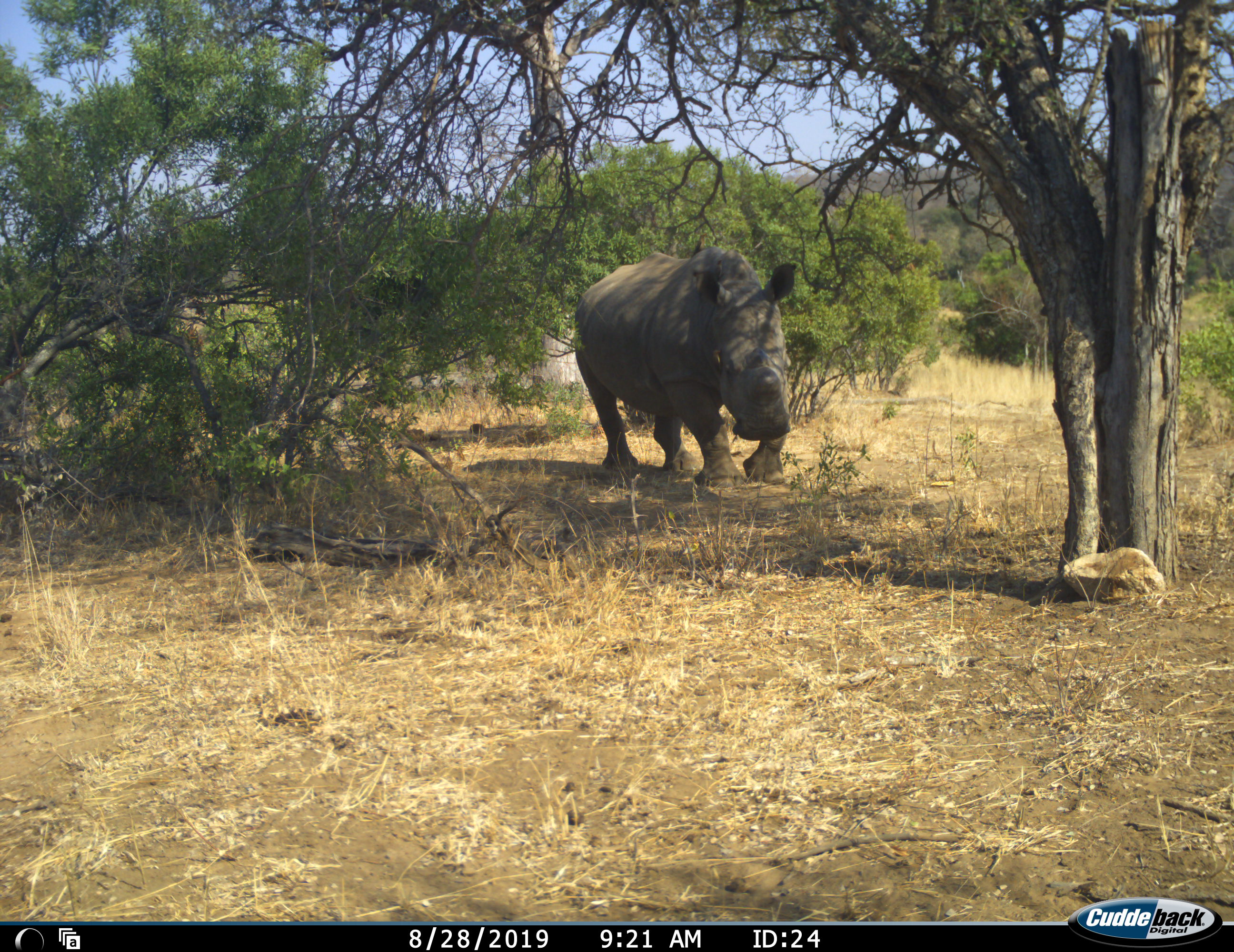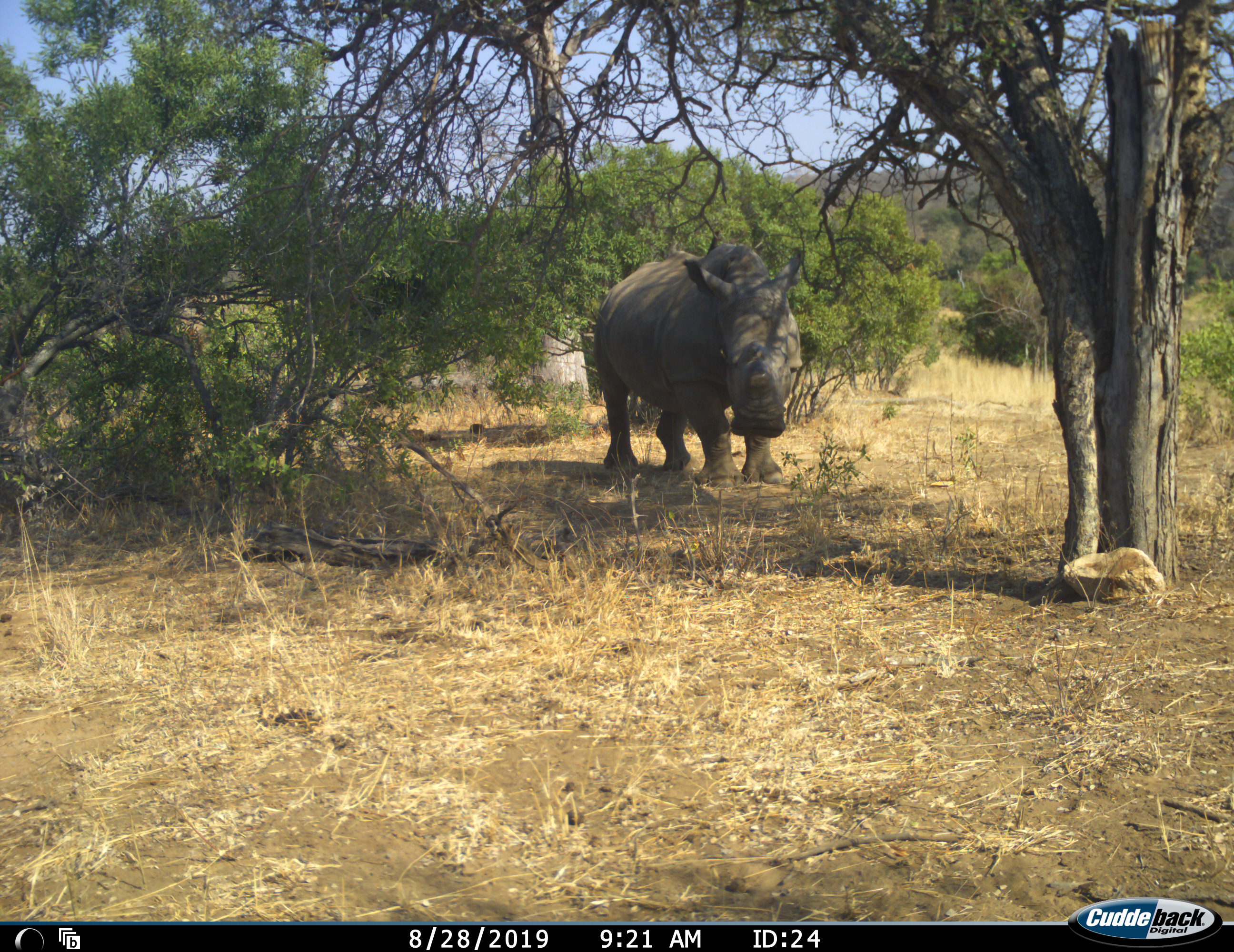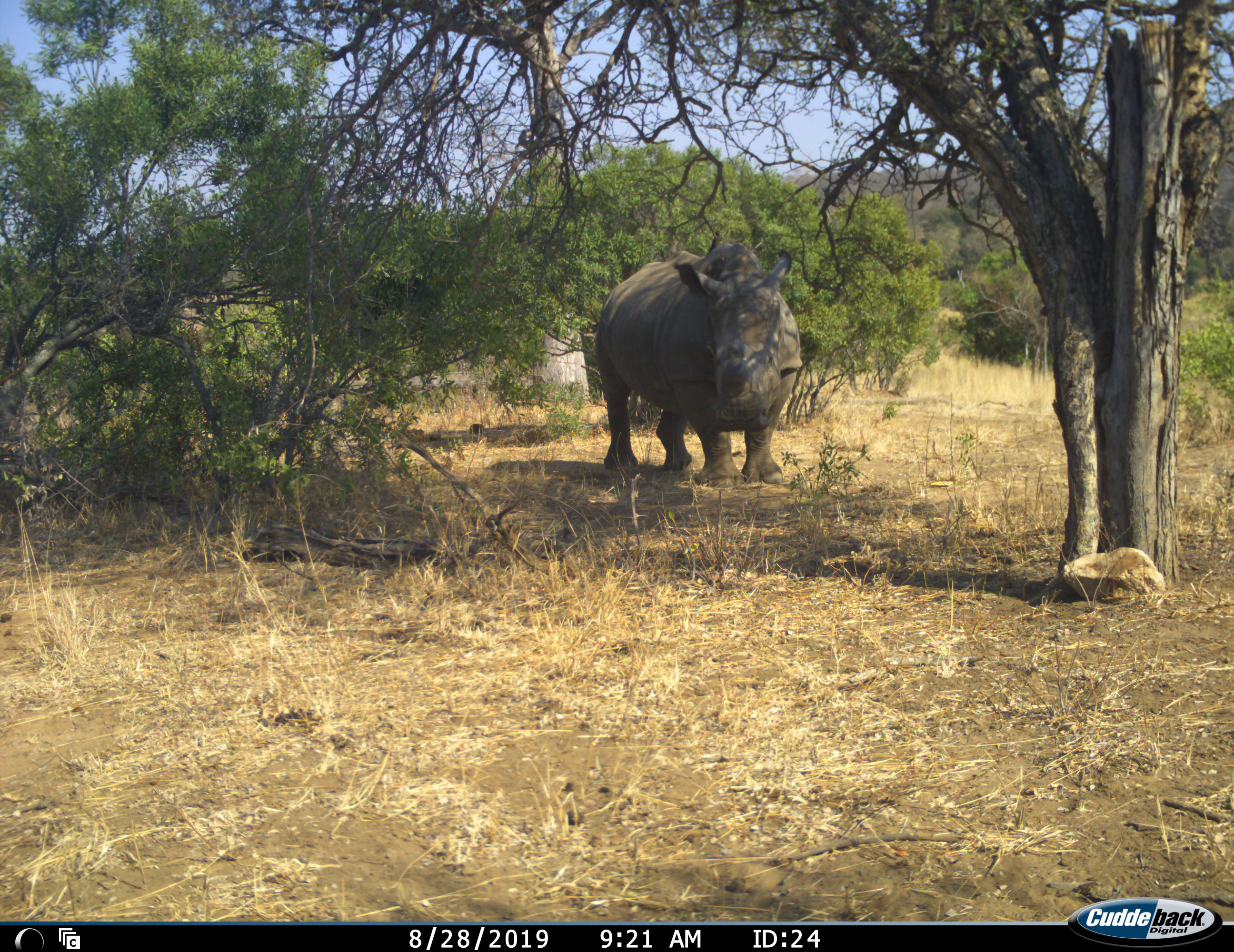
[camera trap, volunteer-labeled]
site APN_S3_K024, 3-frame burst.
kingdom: Animalia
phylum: Chordata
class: Mammalia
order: Perissodactyla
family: Rhinocerotidae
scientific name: Rhinocerotidae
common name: unknown rhinoceros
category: rhinocerosunknown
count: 1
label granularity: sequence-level